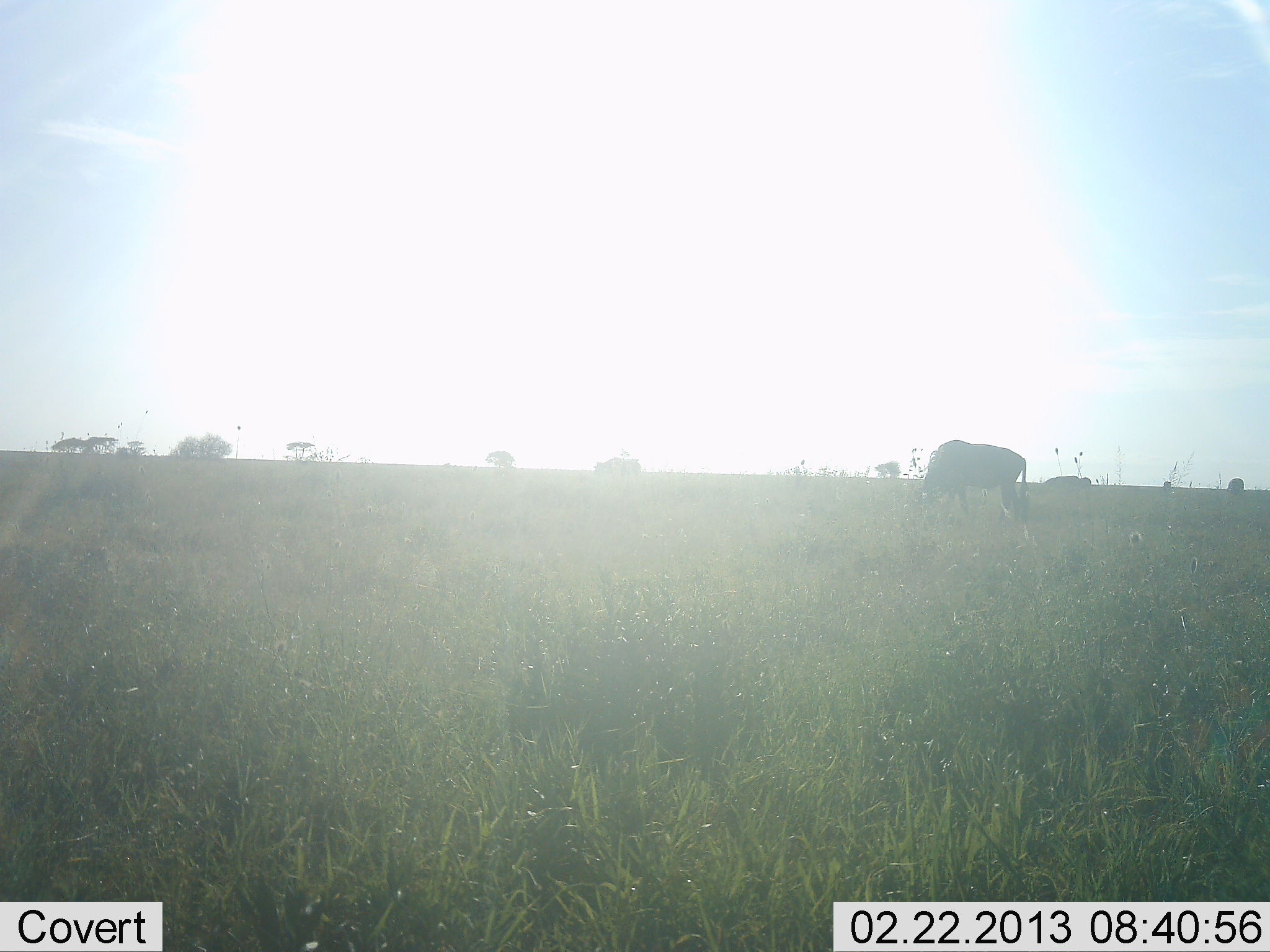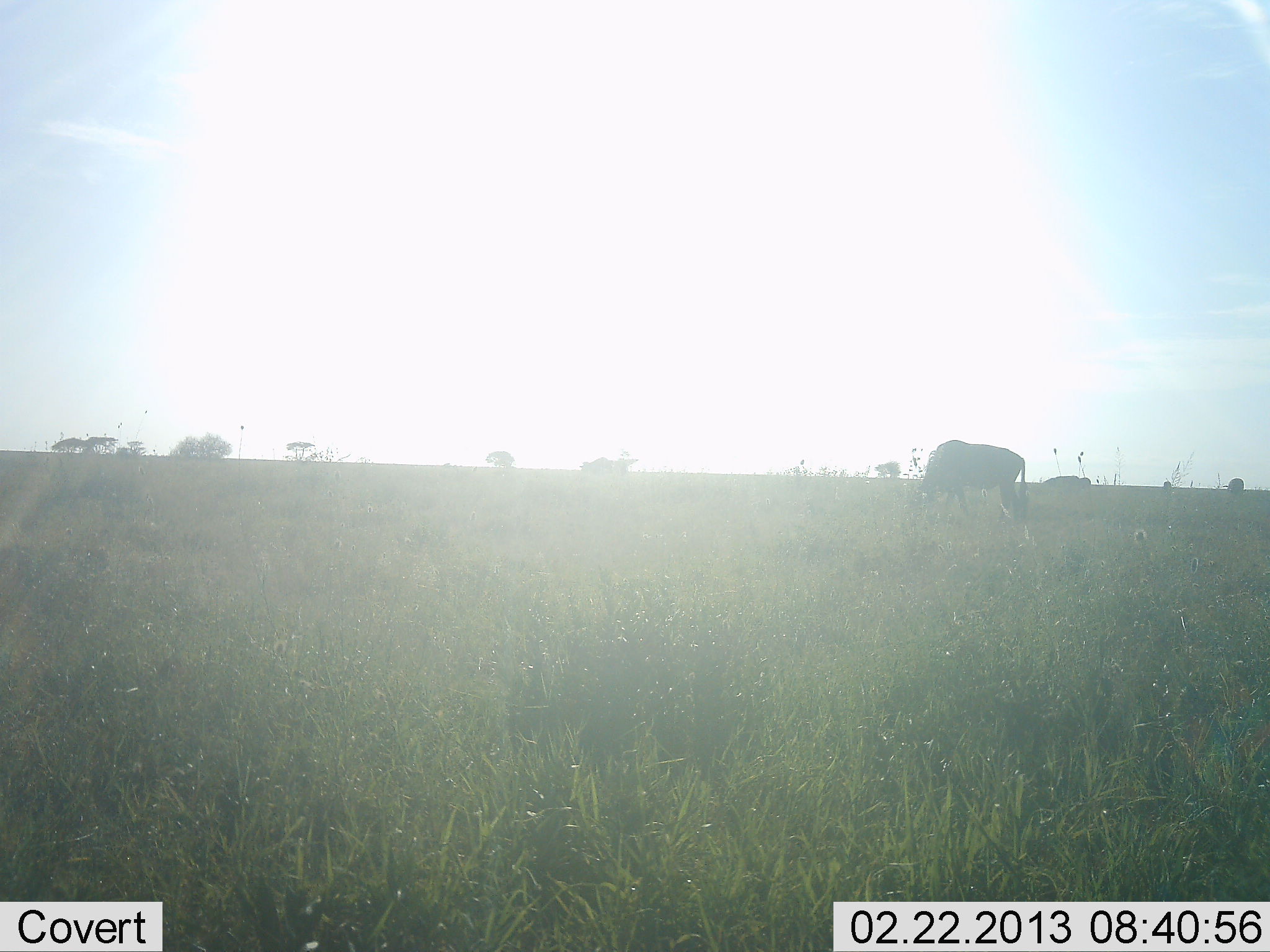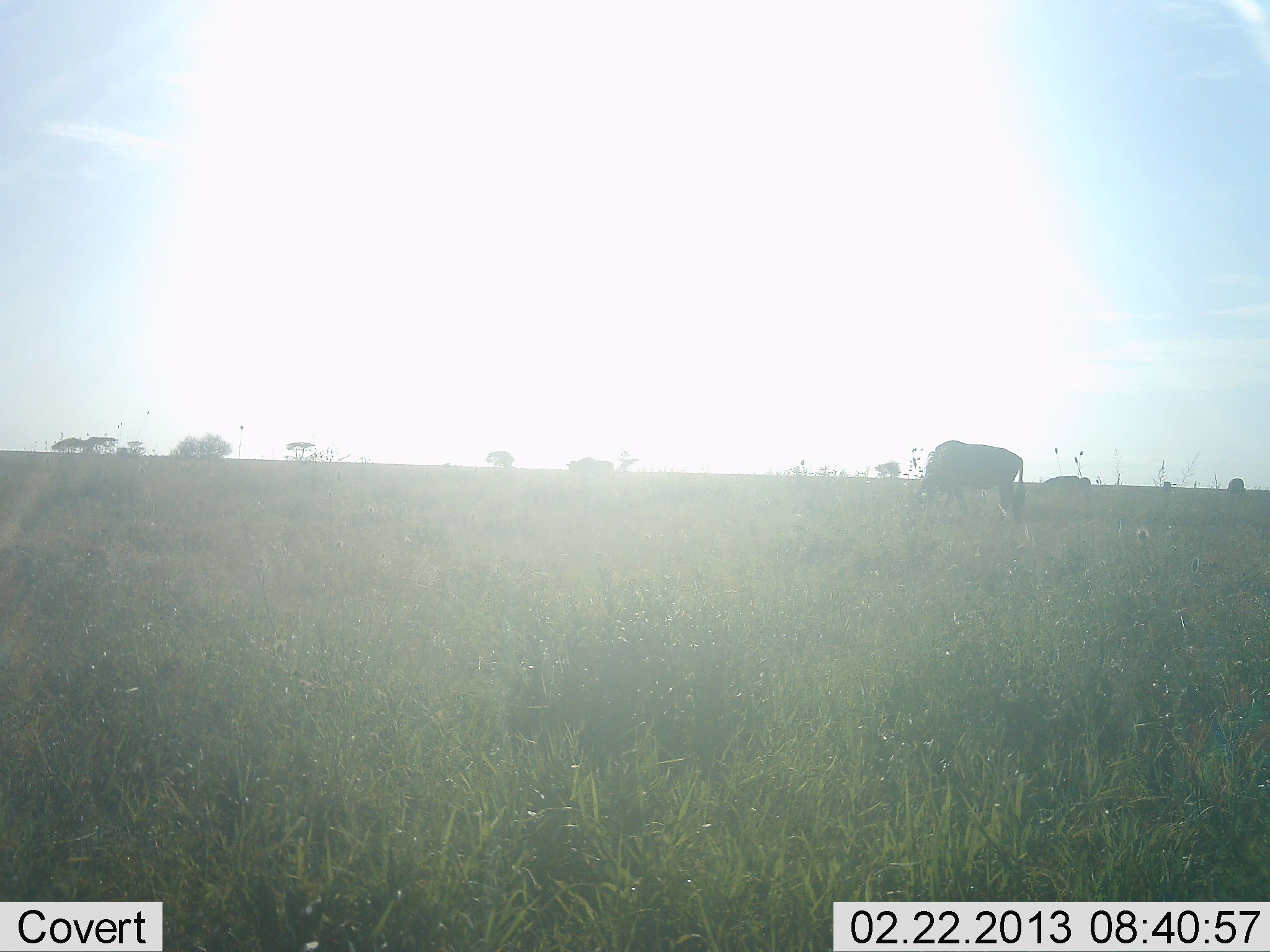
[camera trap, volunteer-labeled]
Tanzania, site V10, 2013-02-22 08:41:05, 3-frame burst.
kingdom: Animalia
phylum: Chordata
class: Mammalia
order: Artiodactyla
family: Bovidae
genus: Connochaetes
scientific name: Connochaetes taurinus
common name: blue wildebeest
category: wildebeest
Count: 2.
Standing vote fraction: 21%.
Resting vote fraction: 0%.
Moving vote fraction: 42%.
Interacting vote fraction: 5%.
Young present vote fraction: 0%.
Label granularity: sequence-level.